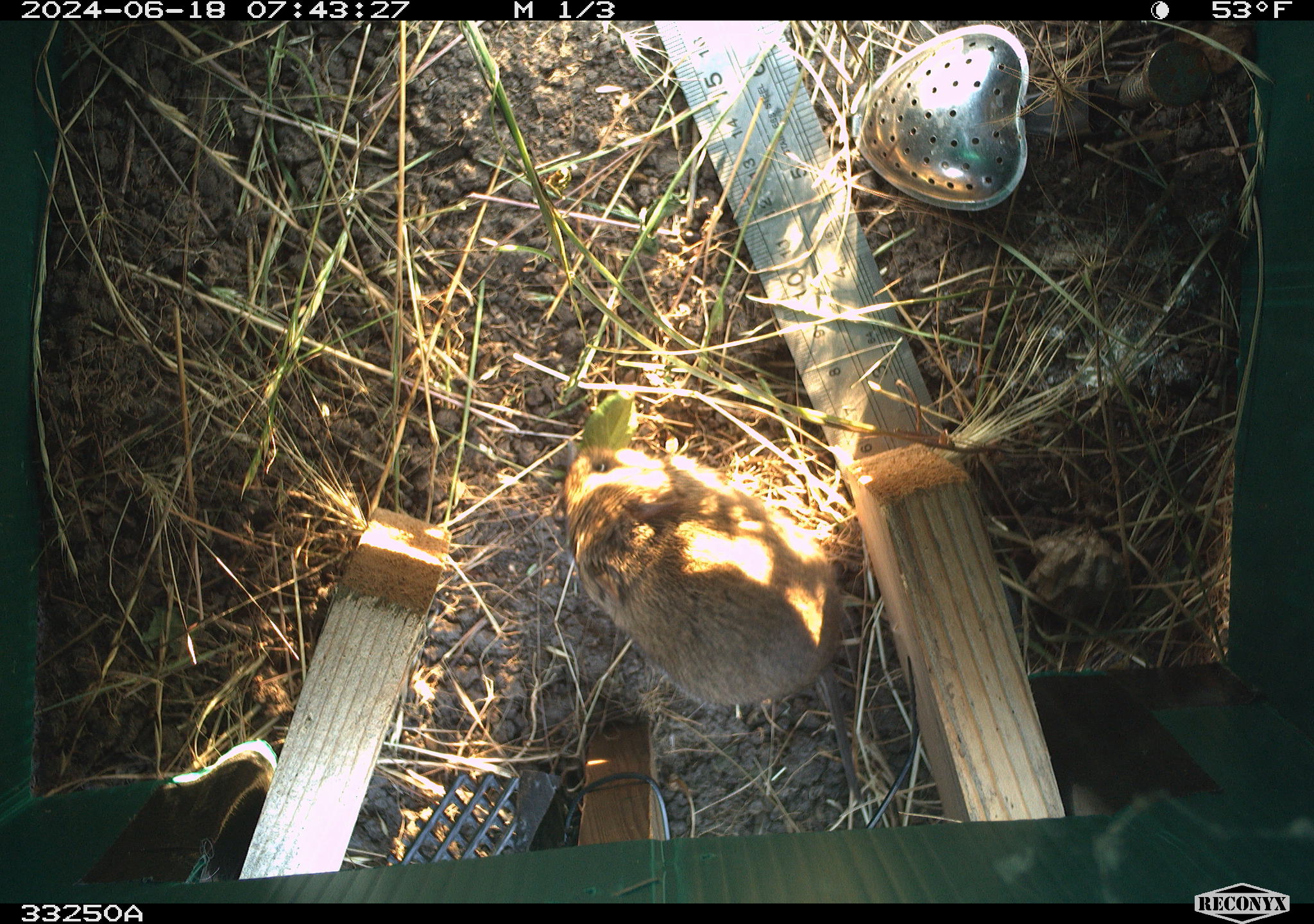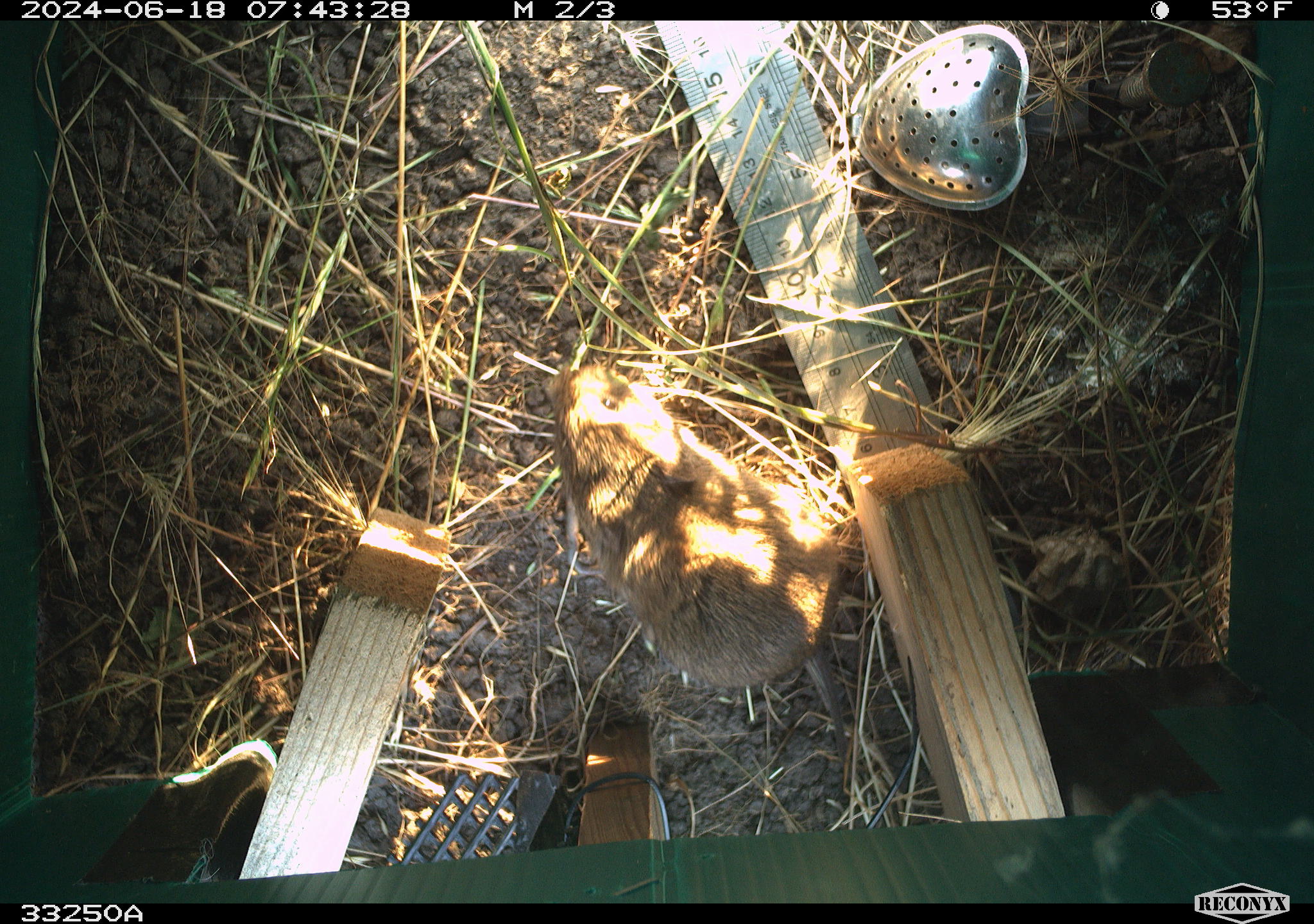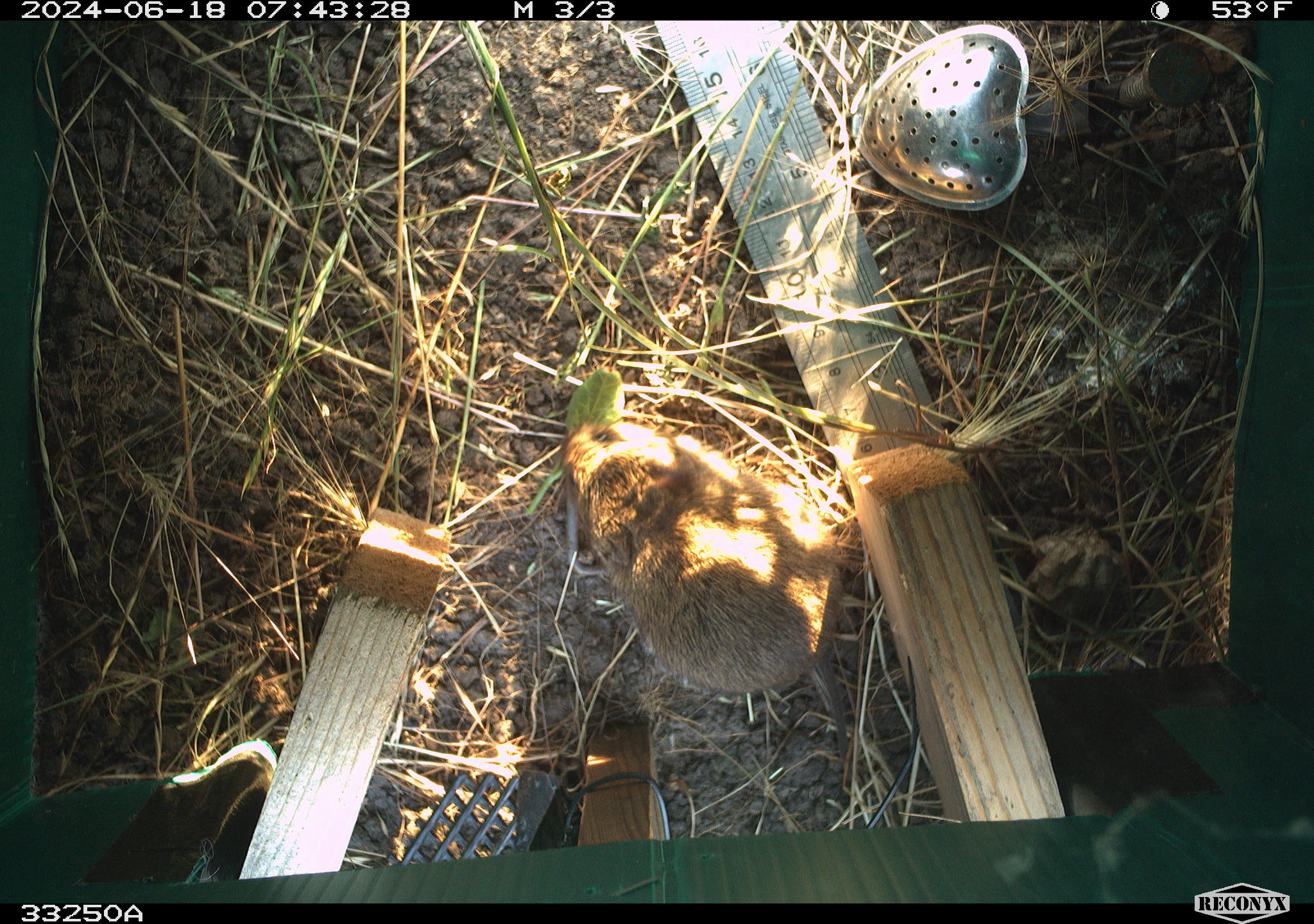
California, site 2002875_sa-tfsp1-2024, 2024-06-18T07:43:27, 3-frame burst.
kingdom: Animalia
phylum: Chordata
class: Mammalia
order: Rodentia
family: Cricetidae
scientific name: Arvicolinae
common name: voles, lemmings, and muskrats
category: arvicolinae subfamily